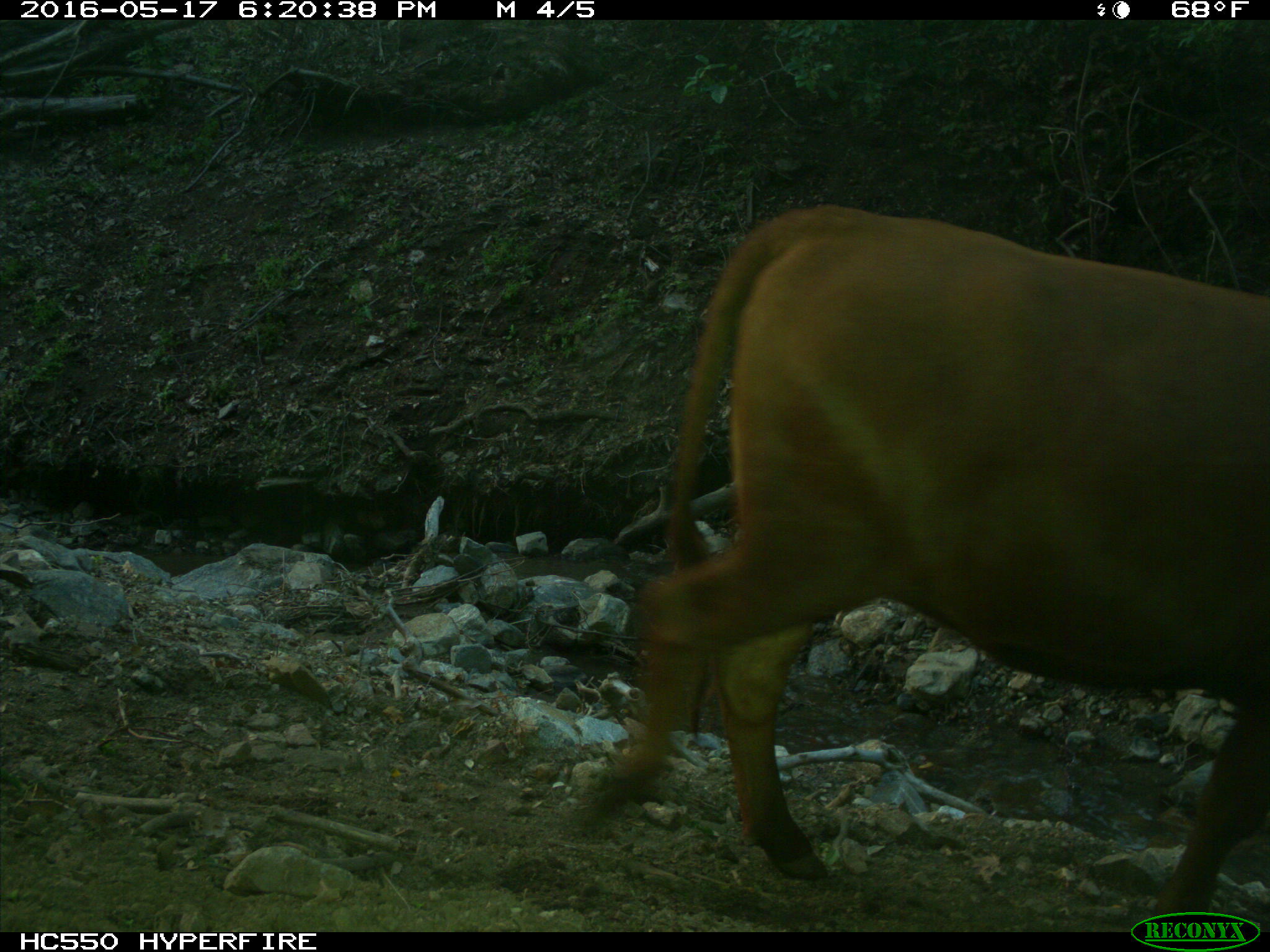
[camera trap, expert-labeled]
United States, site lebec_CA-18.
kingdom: Animalia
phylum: Chordata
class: Mammalia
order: Artiodactyla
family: Bovidae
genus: Bos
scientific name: Bos taurus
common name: domestic cow